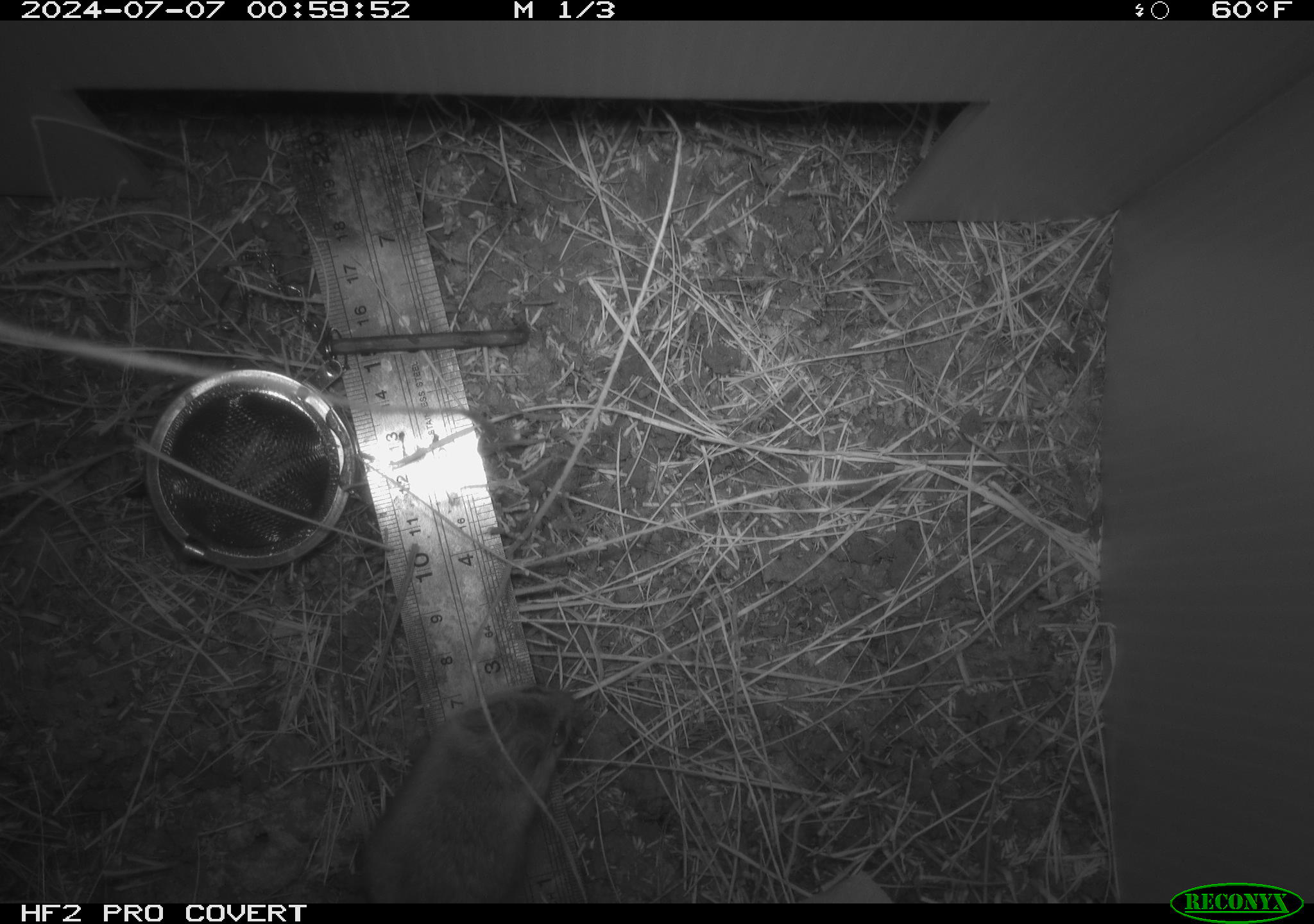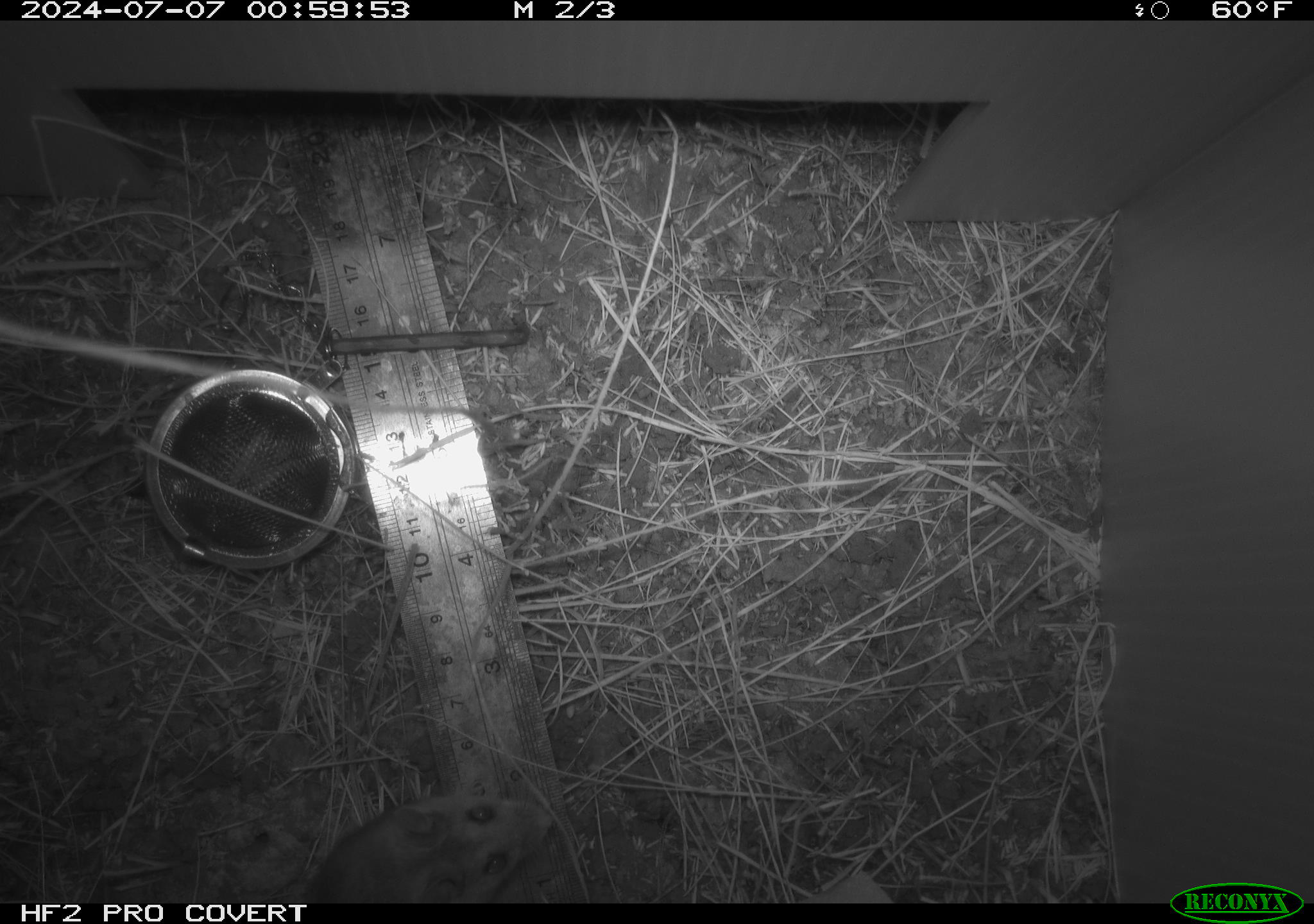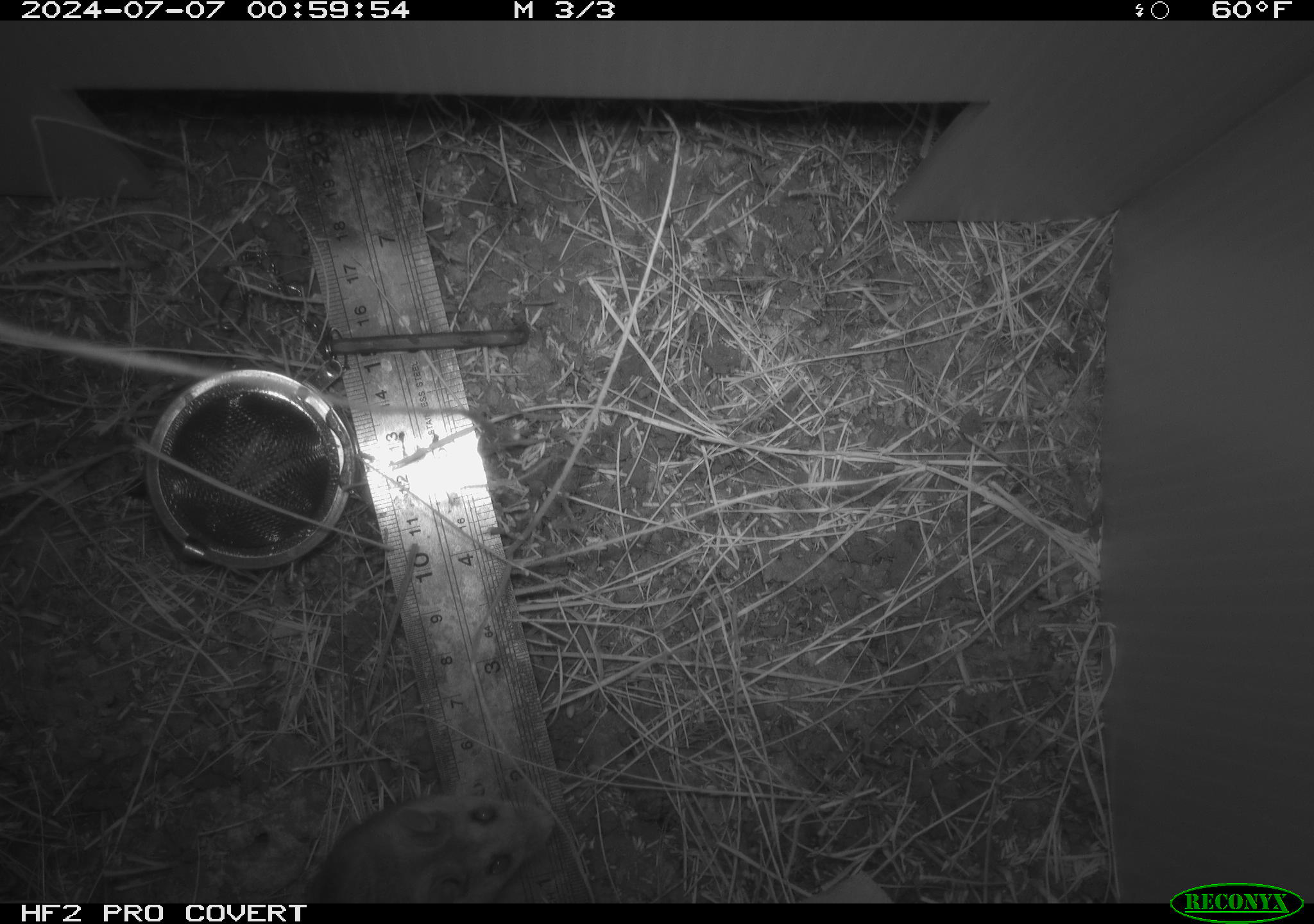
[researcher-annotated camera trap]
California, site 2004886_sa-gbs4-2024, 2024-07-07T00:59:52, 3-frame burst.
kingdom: Animalia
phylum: Chordata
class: Mammalia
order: Rodentia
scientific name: Rodentia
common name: mouse species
Mouse species (Rodentia).